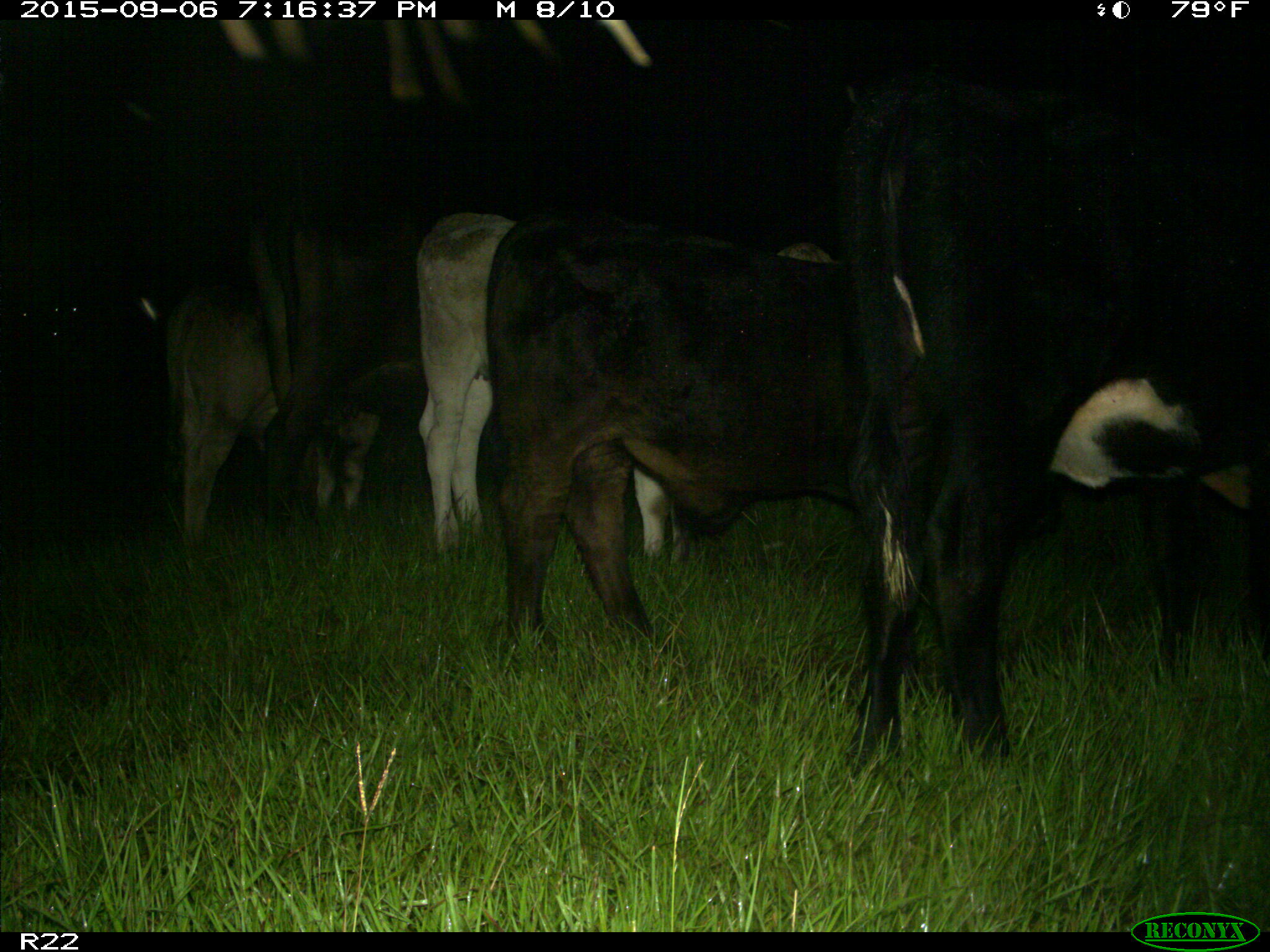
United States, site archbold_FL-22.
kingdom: Animalia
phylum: Chordata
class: Mammalia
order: Artiodactyla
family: Bovidae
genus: Bos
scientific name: Bos taurus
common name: domestic cow